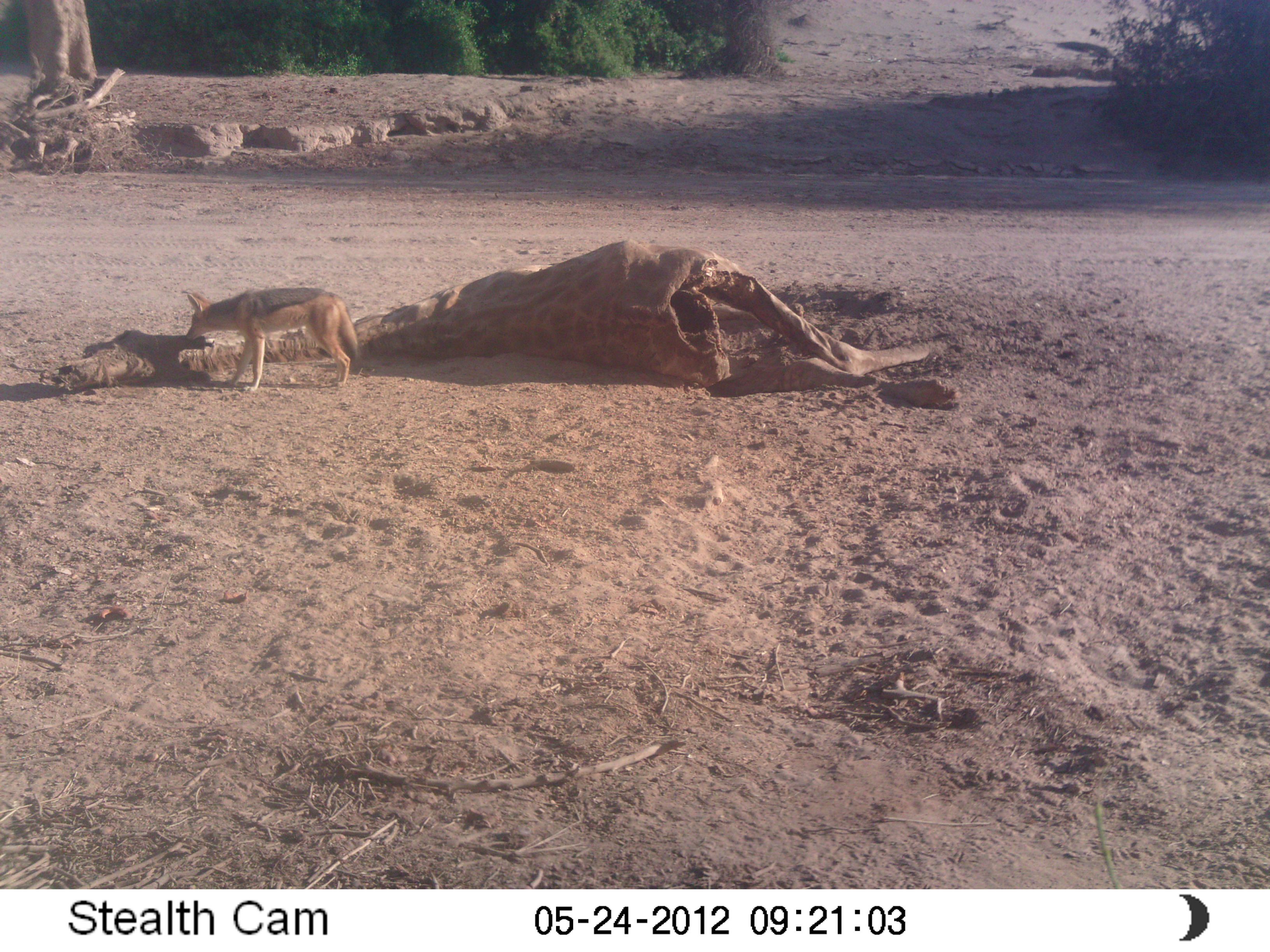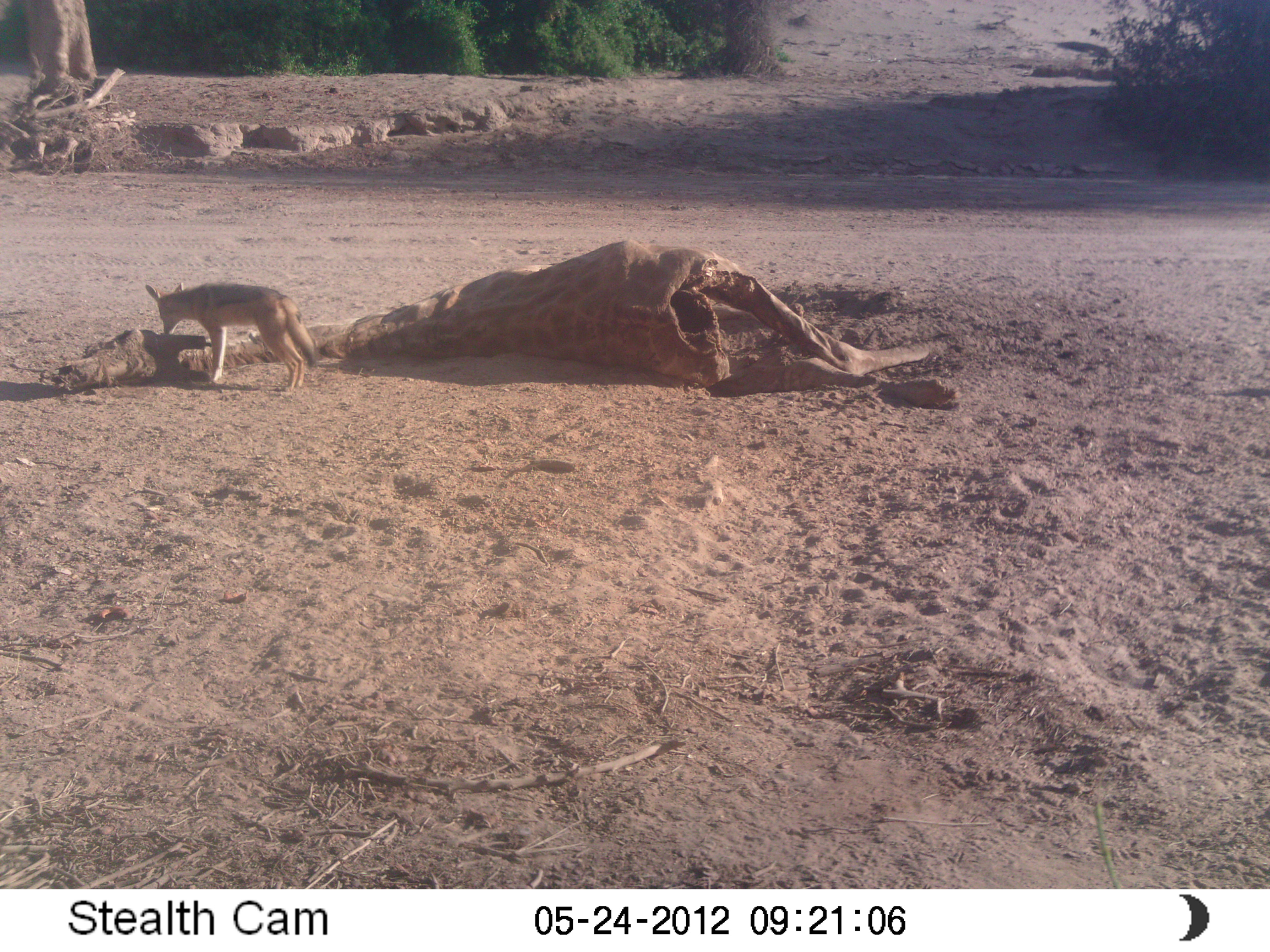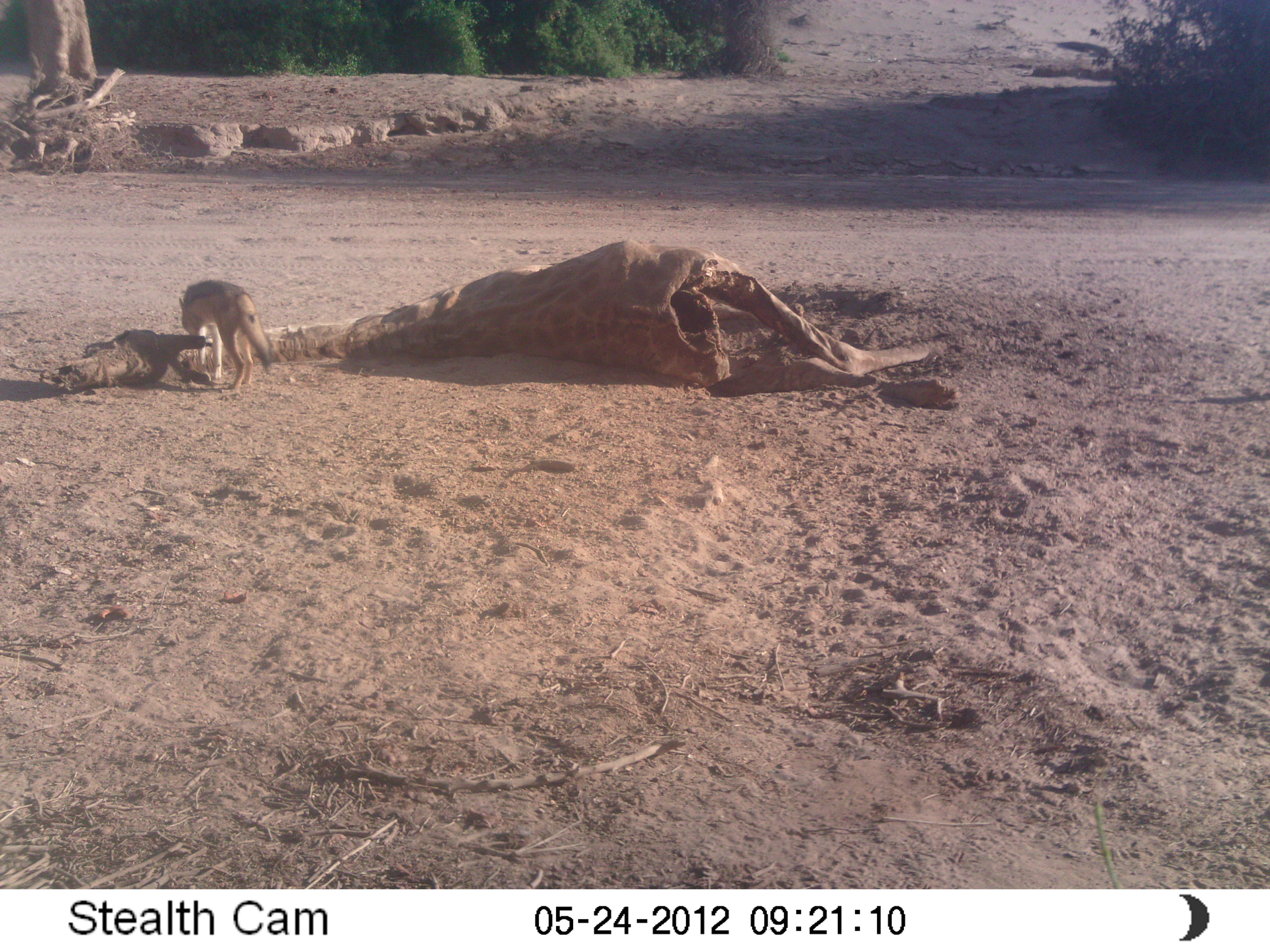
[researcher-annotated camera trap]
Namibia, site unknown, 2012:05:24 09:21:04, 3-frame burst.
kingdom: Animalia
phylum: Chordata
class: Mammalia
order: Carnivora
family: Canidae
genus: Lupulella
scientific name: Lupulella mesomelas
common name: black-backed jackal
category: canis mesomelas